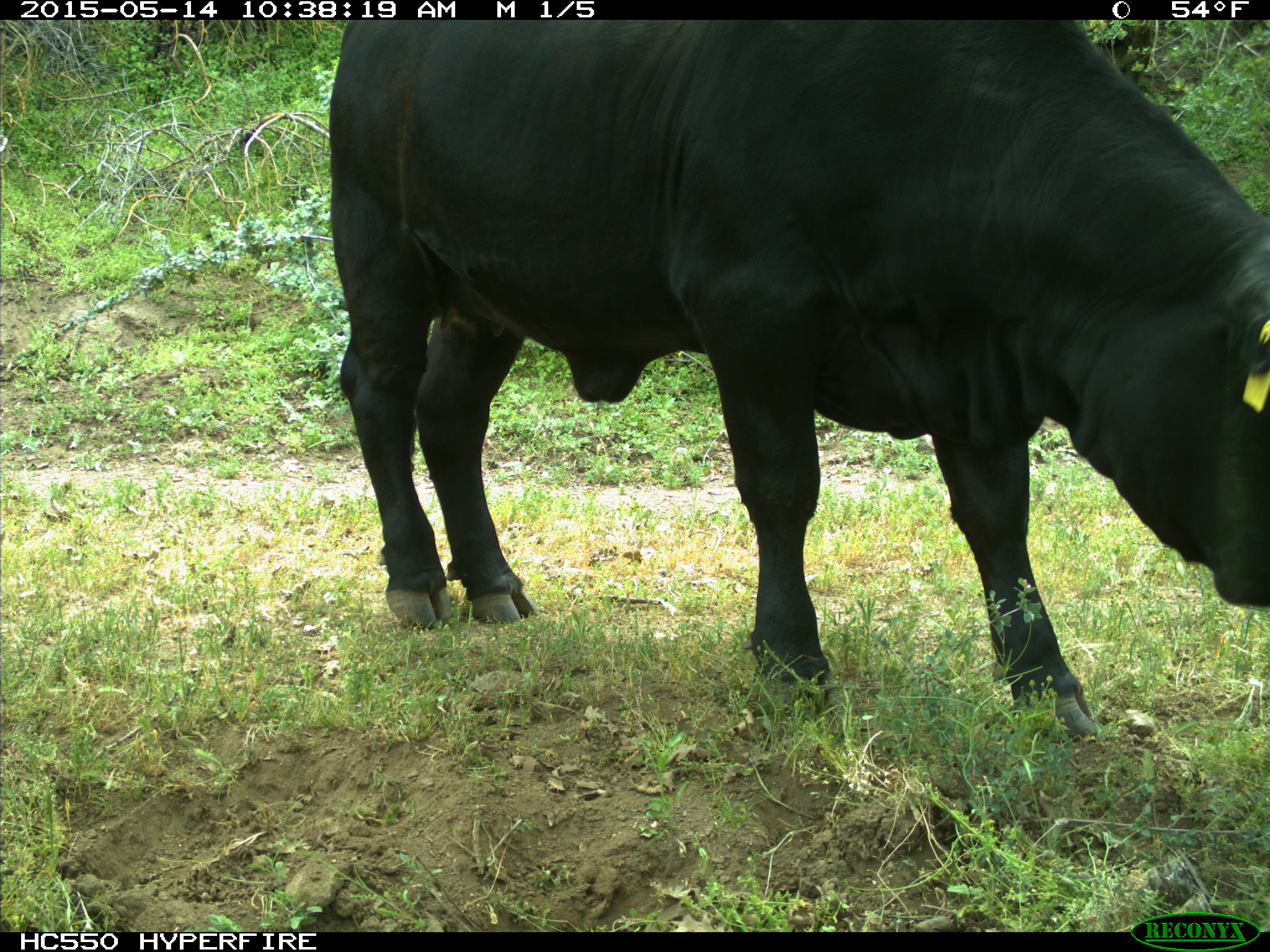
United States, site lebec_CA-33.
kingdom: Animalia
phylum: Chordata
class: Mammalia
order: Artiodactyla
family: Bovidae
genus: Bos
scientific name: Bos taurus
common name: domestic cow